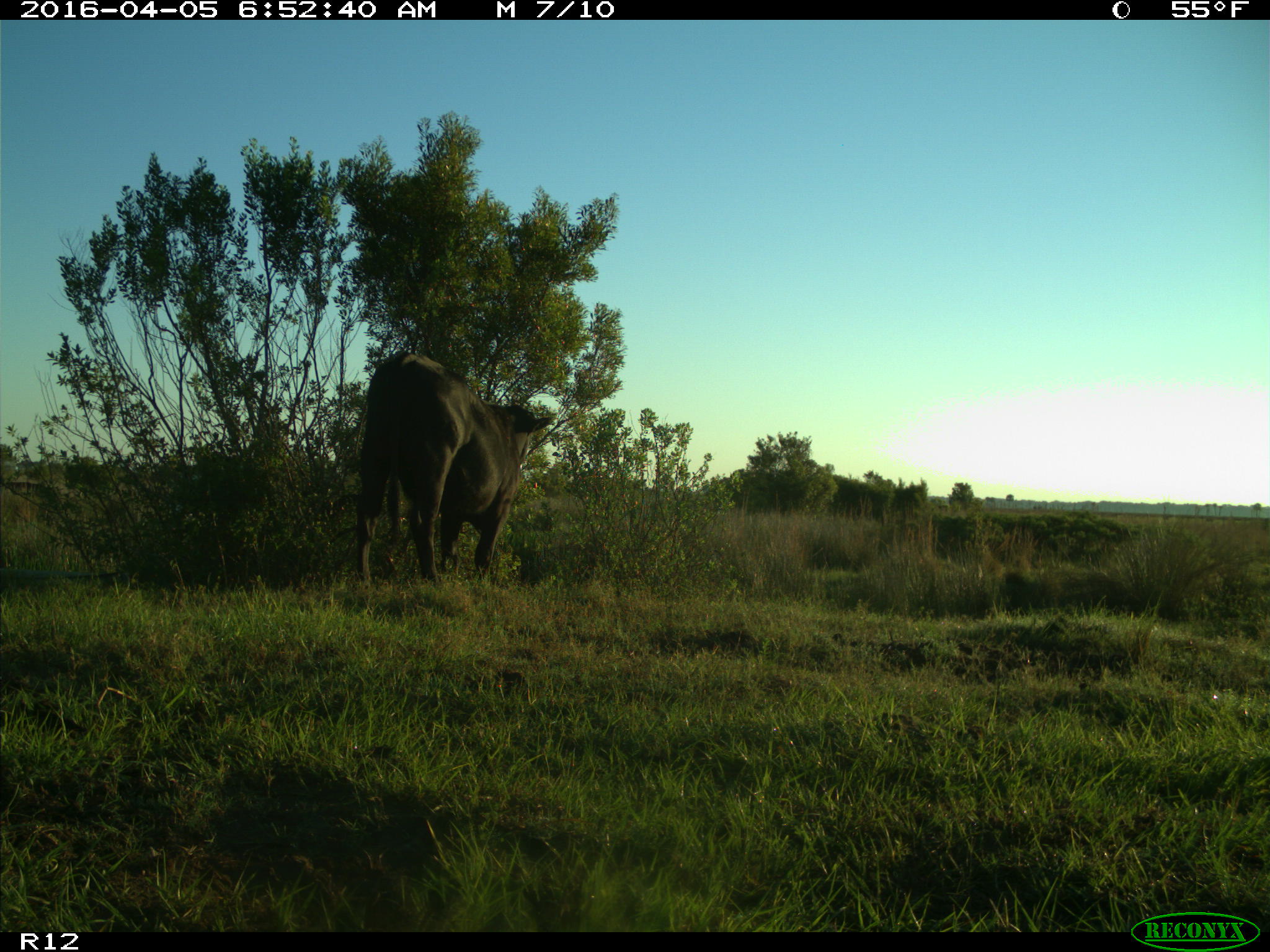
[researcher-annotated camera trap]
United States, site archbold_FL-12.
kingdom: Animalia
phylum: Chordata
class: Mammalia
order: Artiodactyla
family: Bovidae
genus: Bos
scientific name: Bos taurus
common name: domestic cow